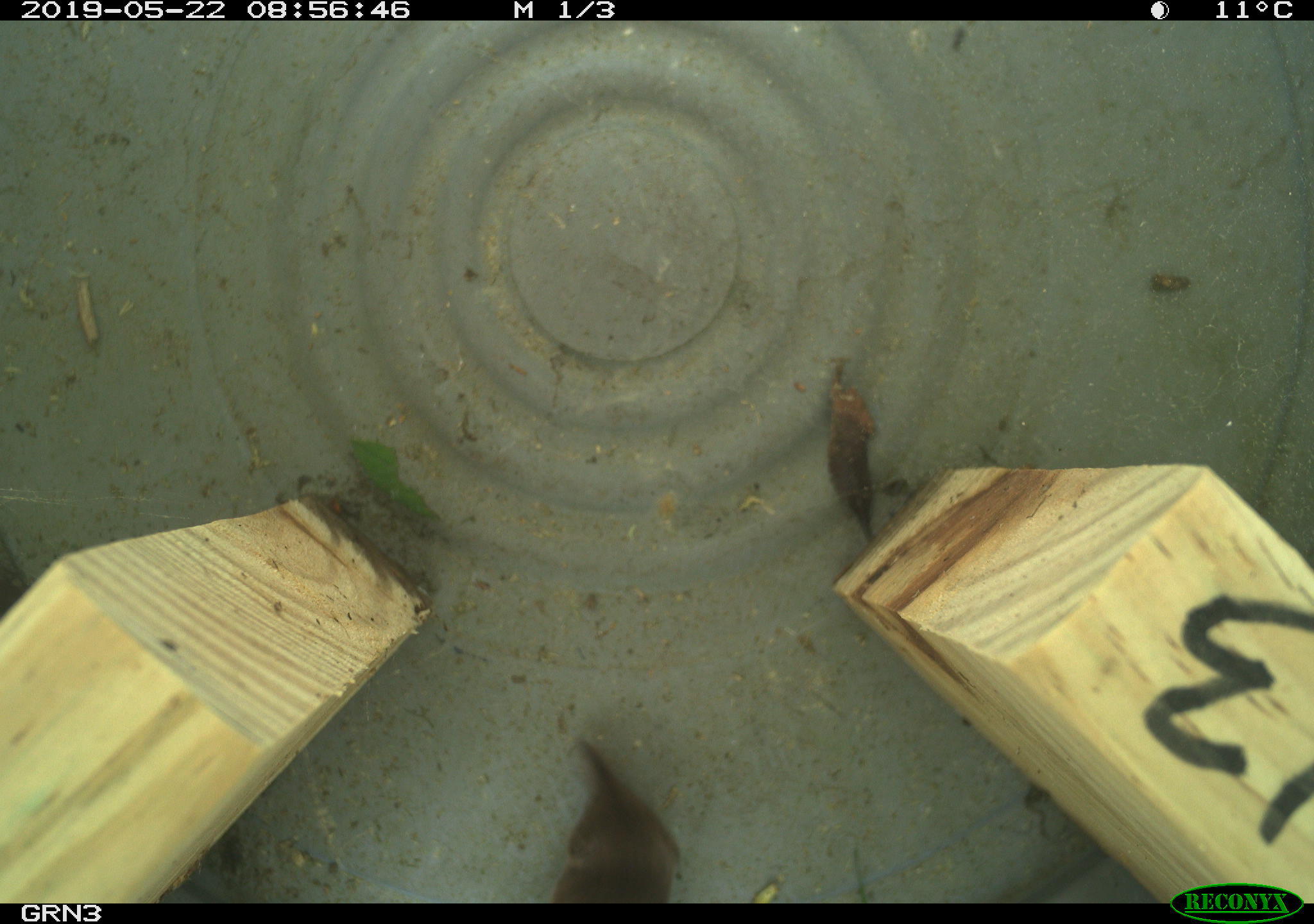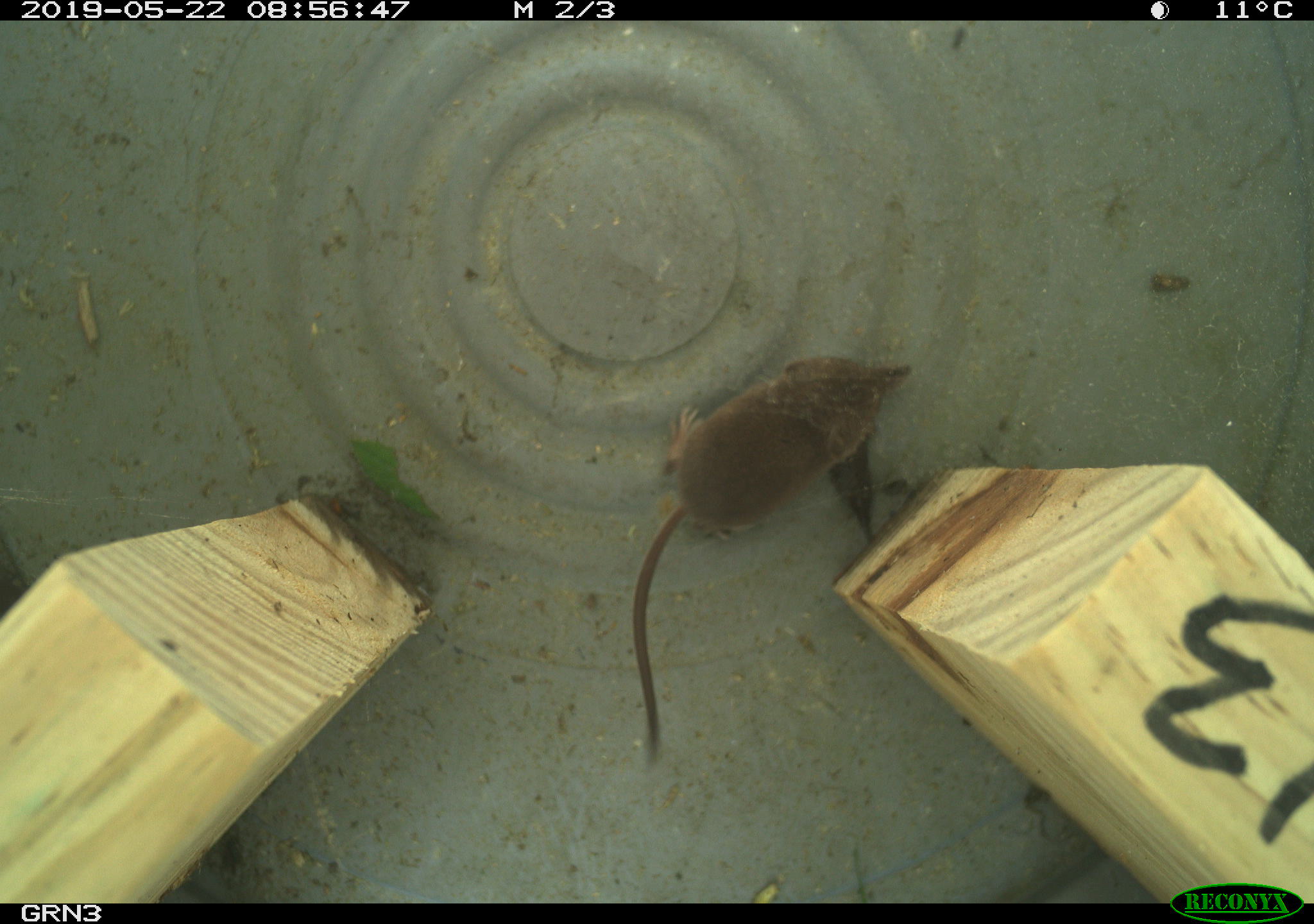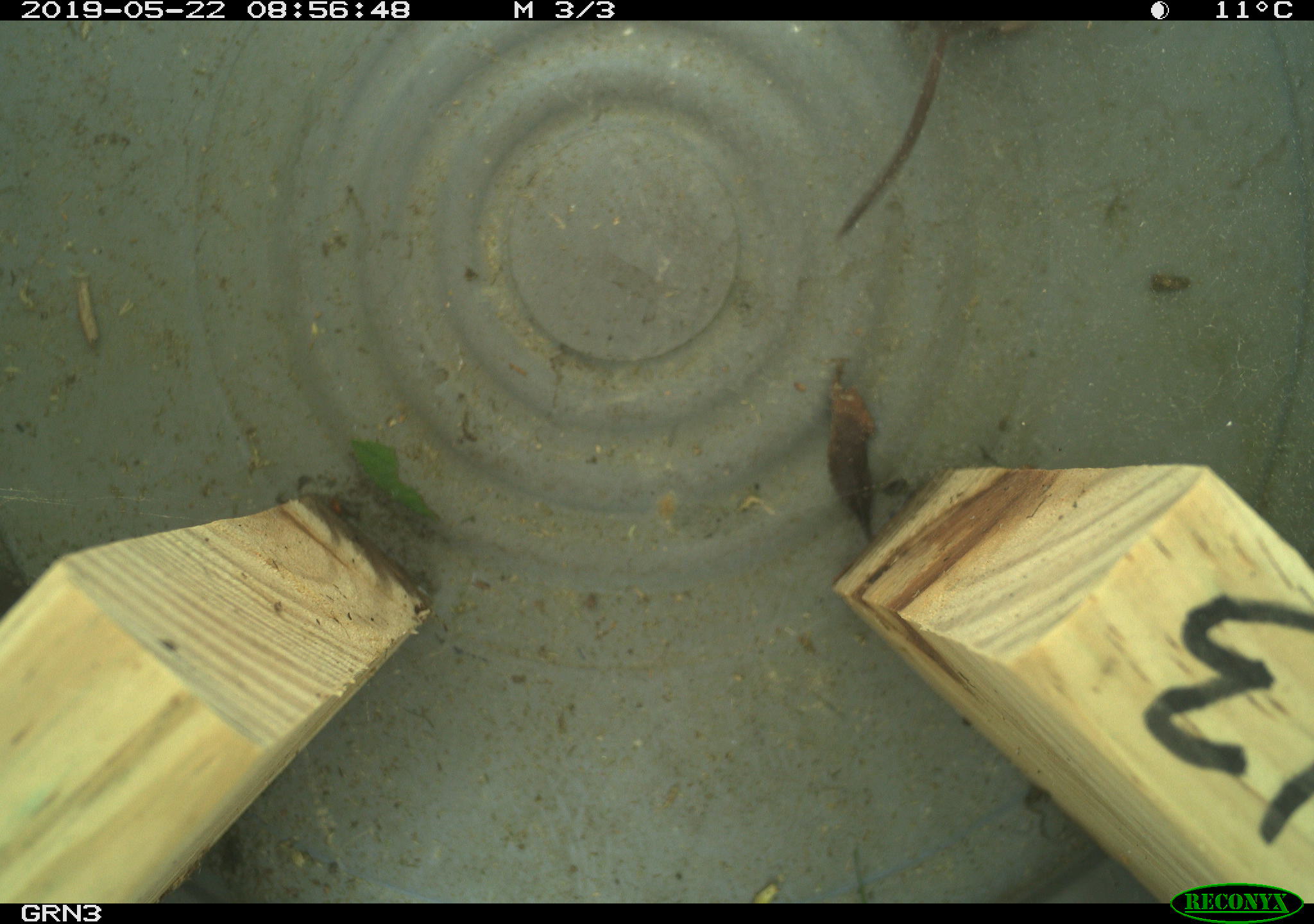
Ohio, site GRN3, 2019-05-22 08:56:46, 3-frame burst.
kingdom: Animalia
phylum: Chordata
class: Mammalia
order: Eulipotyphla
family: Soricidae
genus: Sorex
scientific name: Sorex cinereus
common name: masked shrew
Masked shrew (Sorex cinereus).